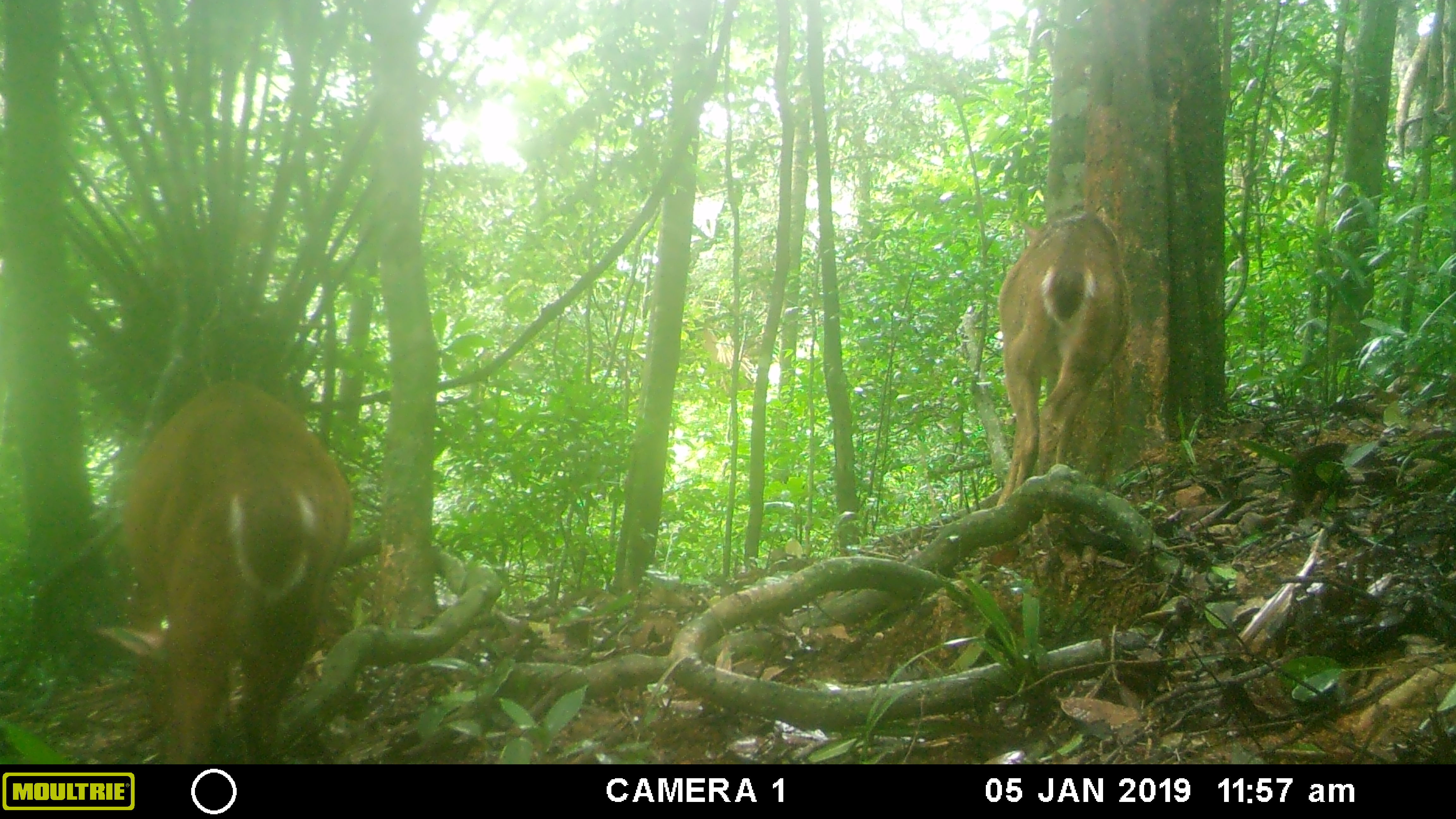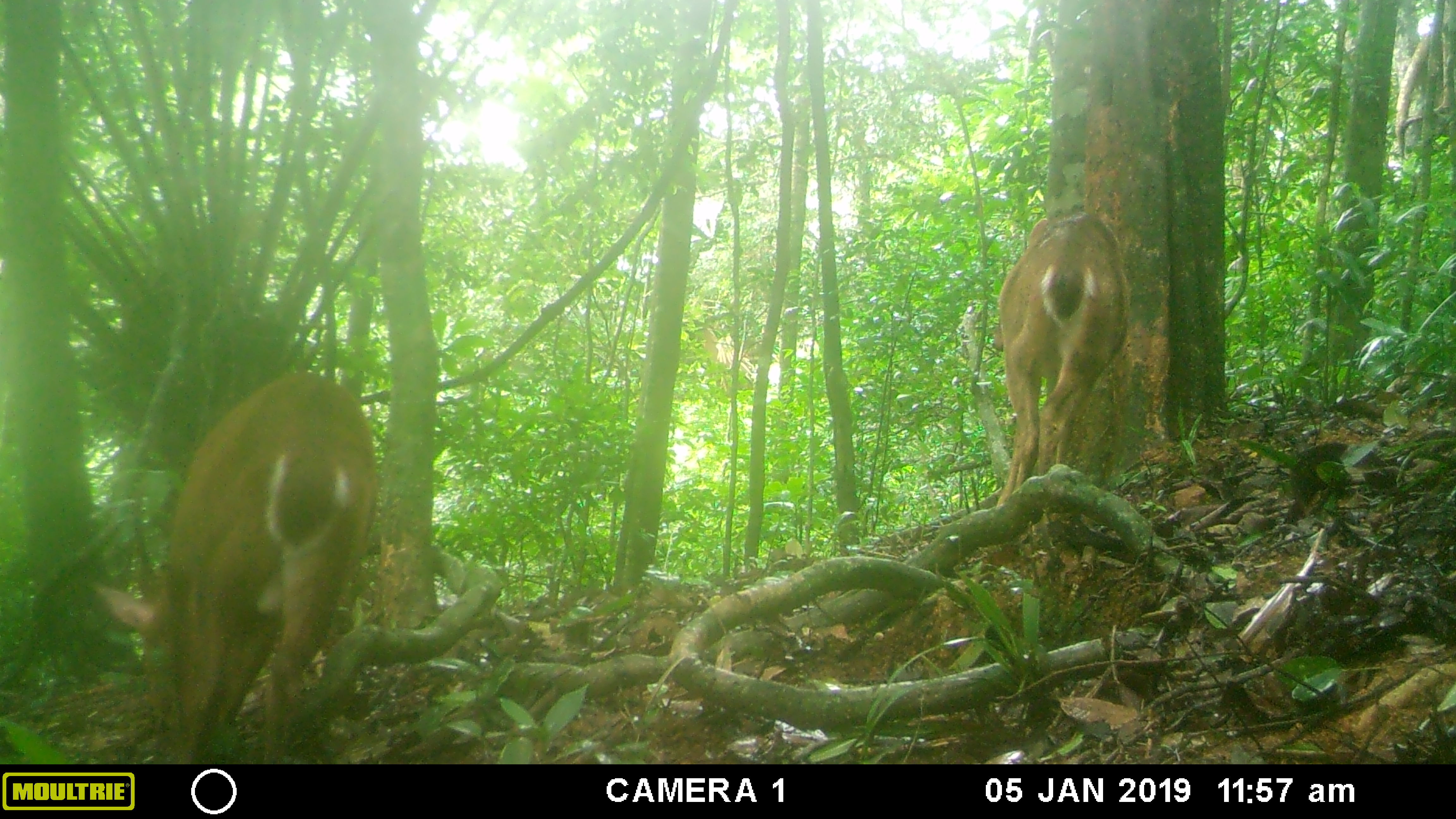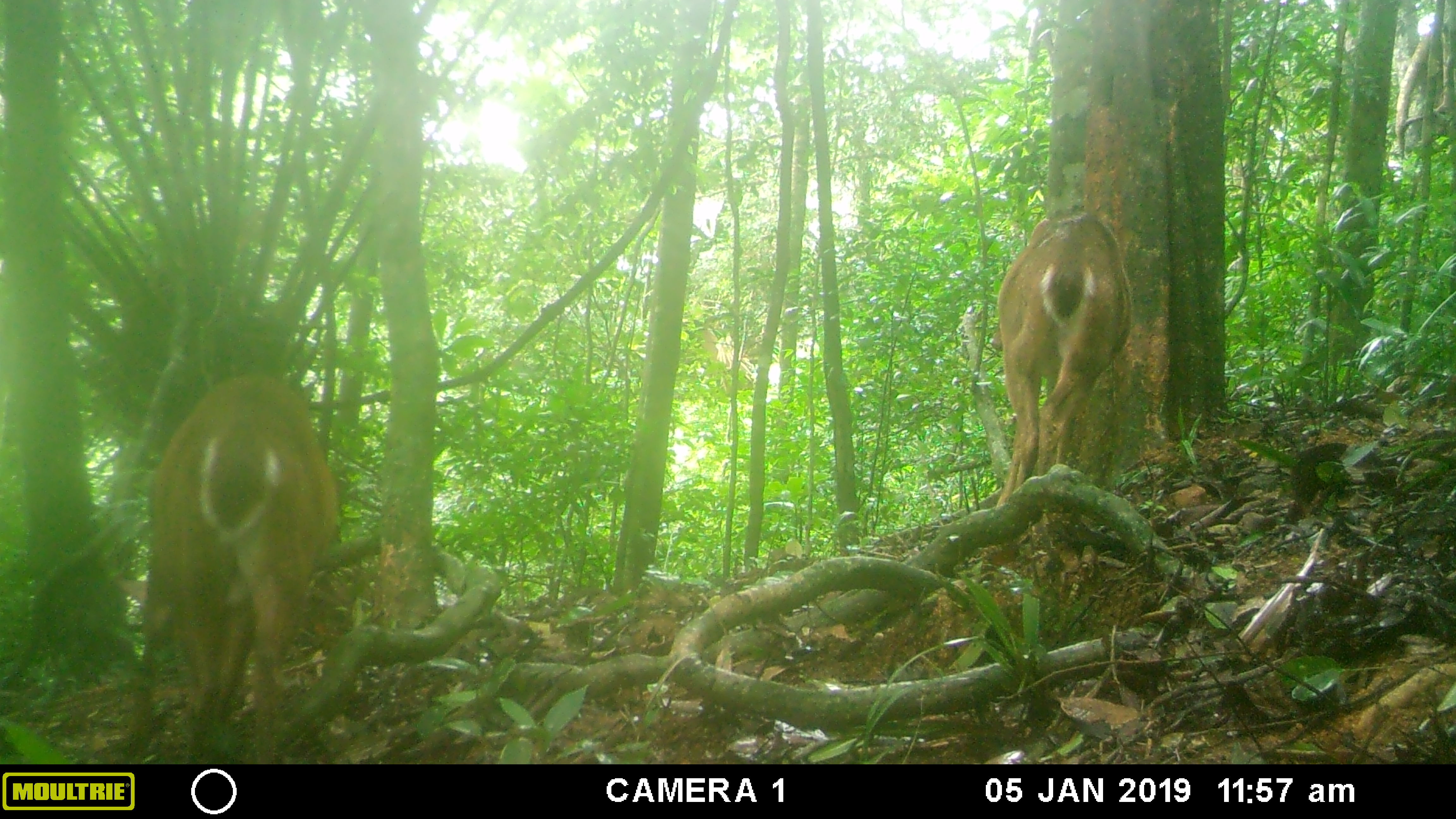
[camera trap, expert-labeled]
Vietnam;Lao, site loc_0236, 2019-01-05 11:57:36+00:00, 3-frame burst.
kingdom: Animalia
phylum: Chordata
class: Mammalia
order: Artiodactyla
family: Cervidae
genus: Muntiacus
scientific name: Muntiacus vuquangensis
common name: large-antlered muntjac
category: large antlered muntjac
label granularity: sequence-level